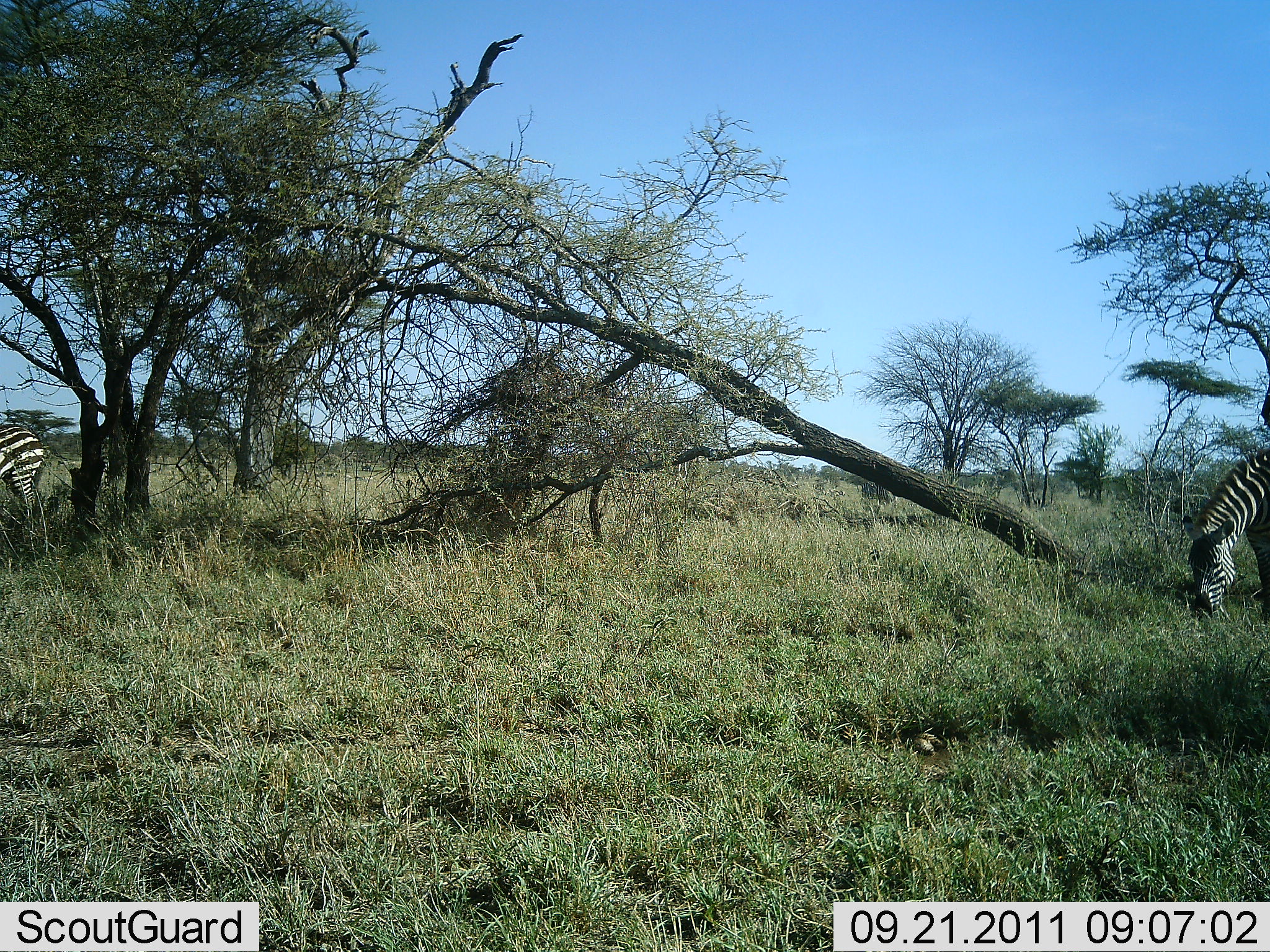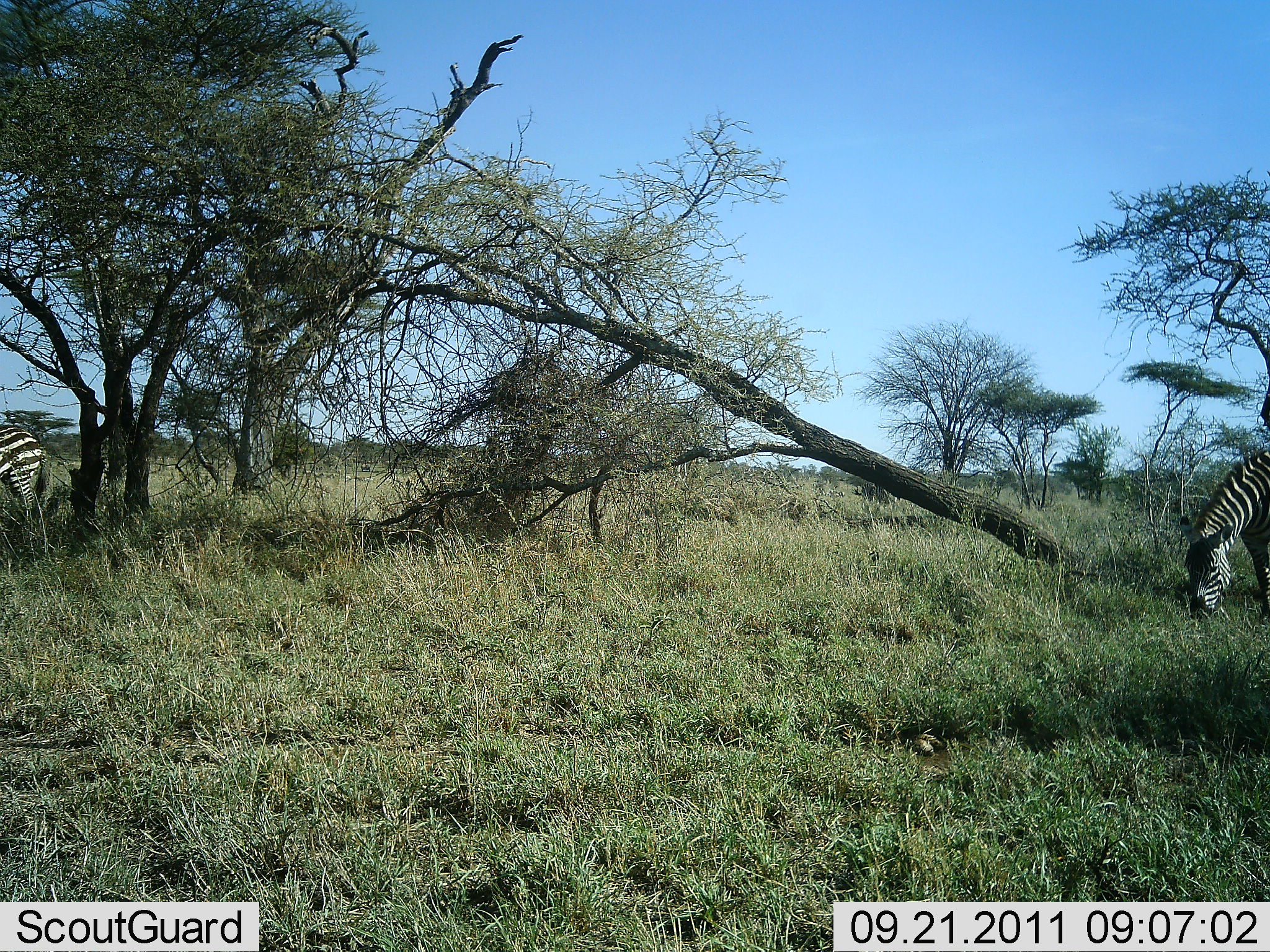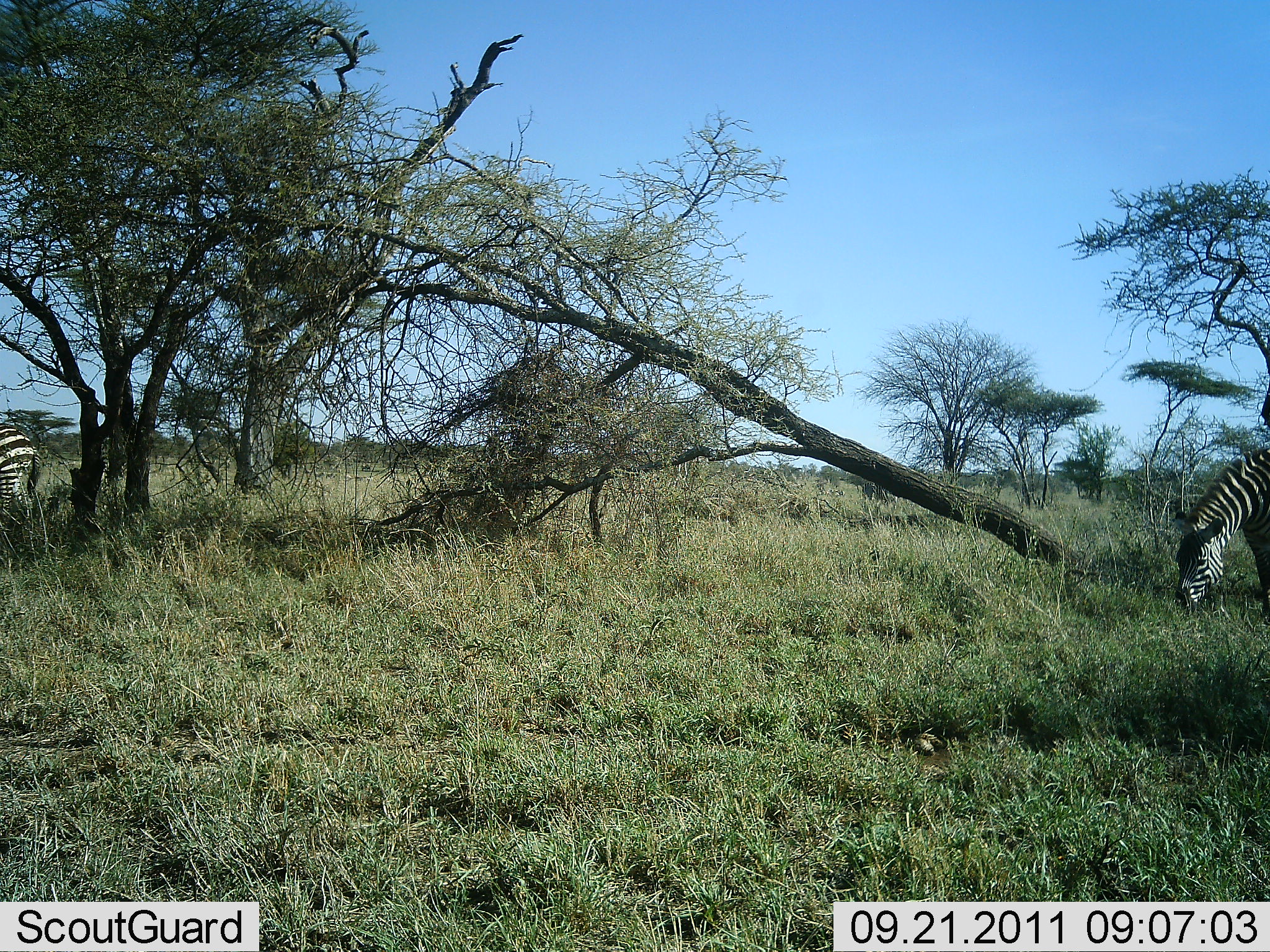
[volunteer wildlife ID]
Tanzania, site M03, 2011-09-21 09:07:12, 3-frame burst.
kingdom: Animalia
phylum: Chordata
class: Mammalia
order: Perissodactyla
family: Equidae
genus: Equus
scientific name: Equus quagga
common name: plains zebra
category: zebra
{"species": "zebra (plains zebra) (Equus quagga)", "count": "2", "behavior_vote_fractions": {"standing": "14%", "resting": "0%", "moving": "0%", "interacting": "0%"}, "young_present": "0%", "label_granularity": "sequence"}